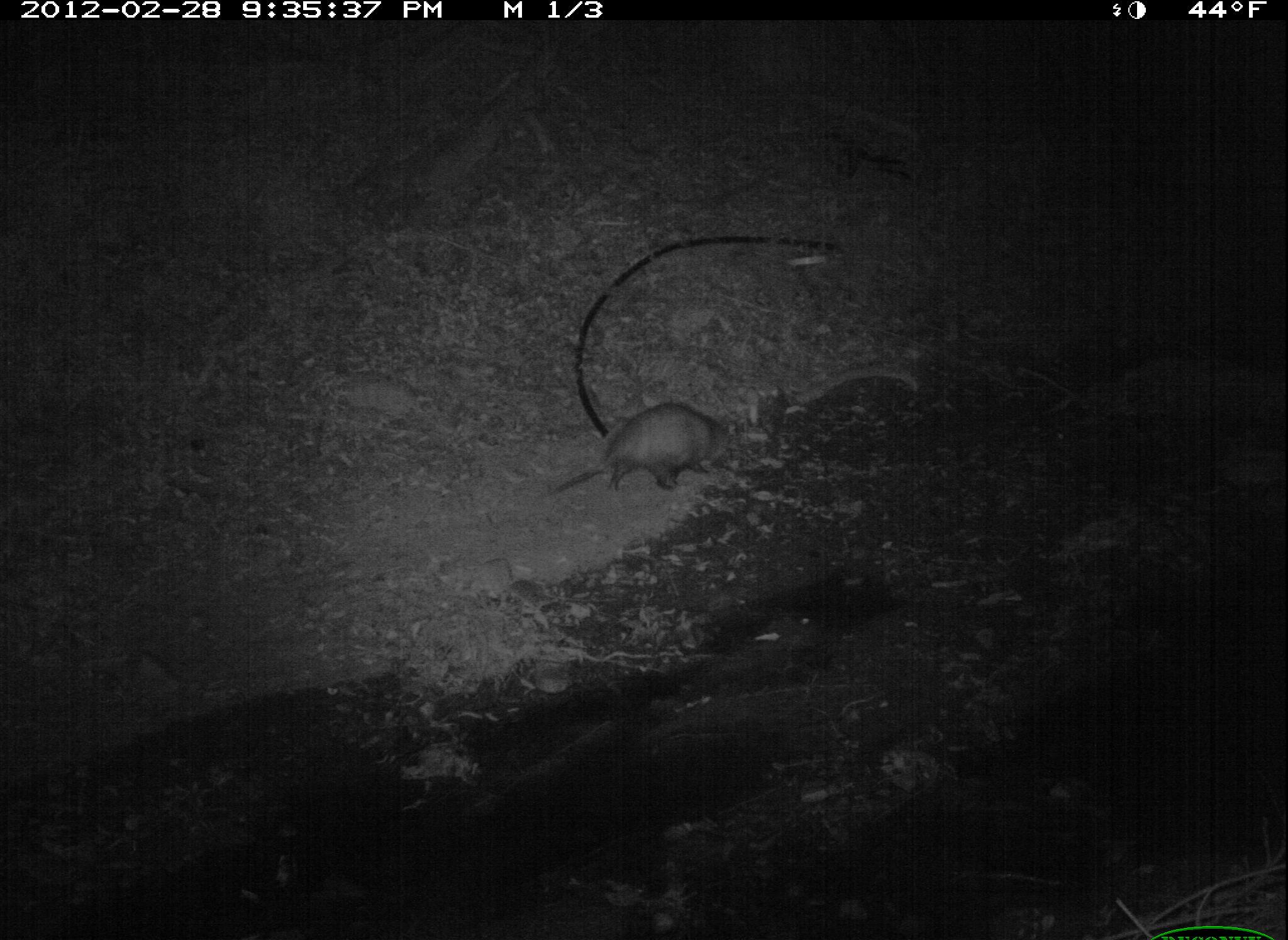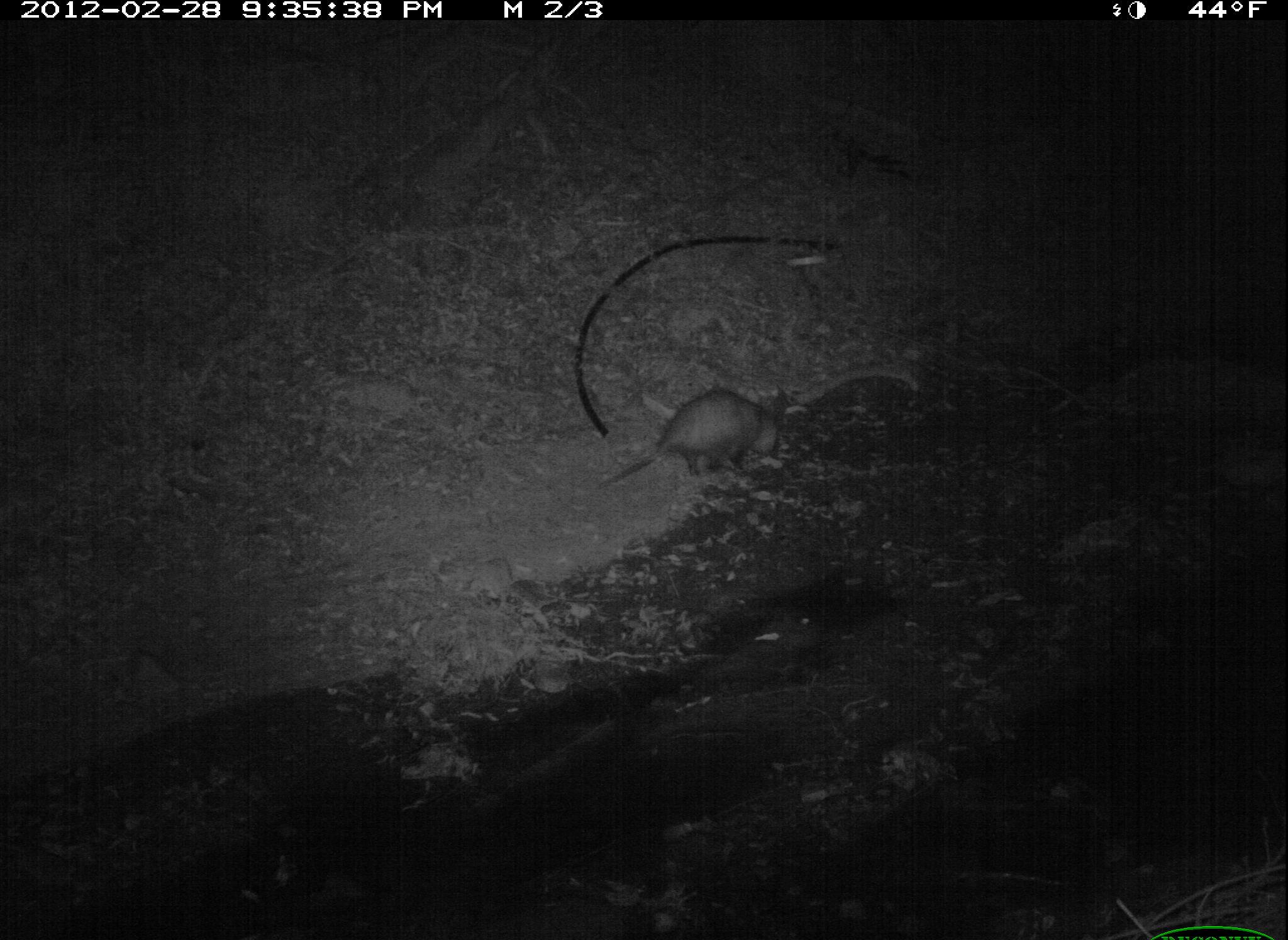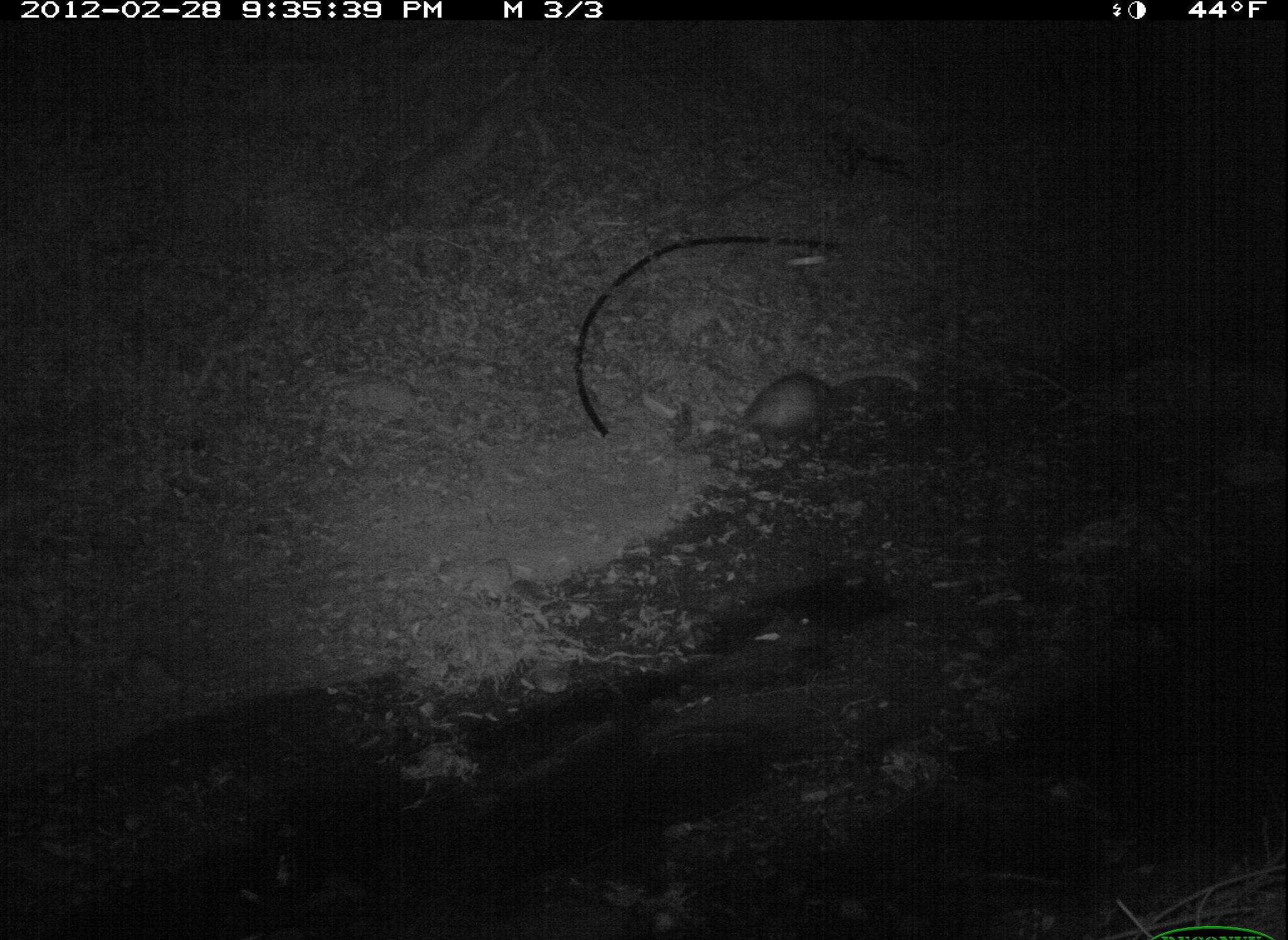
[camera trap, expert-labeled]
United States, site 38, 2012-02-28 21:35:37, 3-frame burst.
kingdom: Animalia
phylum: Chordata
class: Mammalia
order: Didelphimorphia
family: Didelphidae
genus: Didelphis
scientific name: Didelphis virginiana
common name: virginia opossum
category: opossum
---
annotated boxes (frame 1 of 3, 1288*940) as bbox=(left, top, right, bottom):
opossum: bbox=(549, 396, 770, 491)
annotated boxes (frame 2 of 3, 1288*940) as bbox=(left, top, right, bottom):
opossum: bbox=(551, 234, 857, 448); bbox=(597, 390, 800, 519)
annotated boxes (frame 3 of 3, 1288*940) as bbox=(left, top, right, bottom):
opossum: bbox=(705, 369, 861, 446)